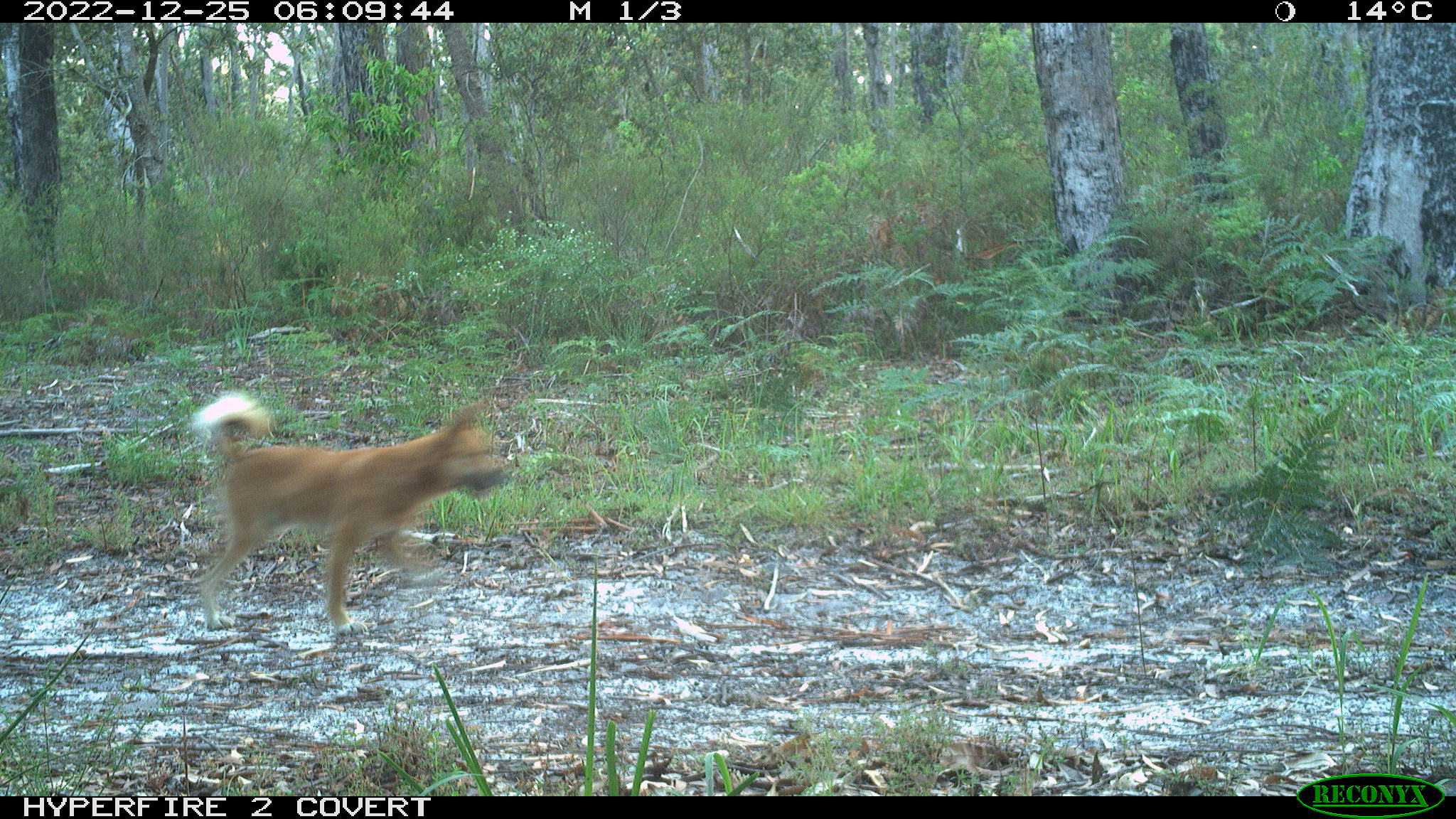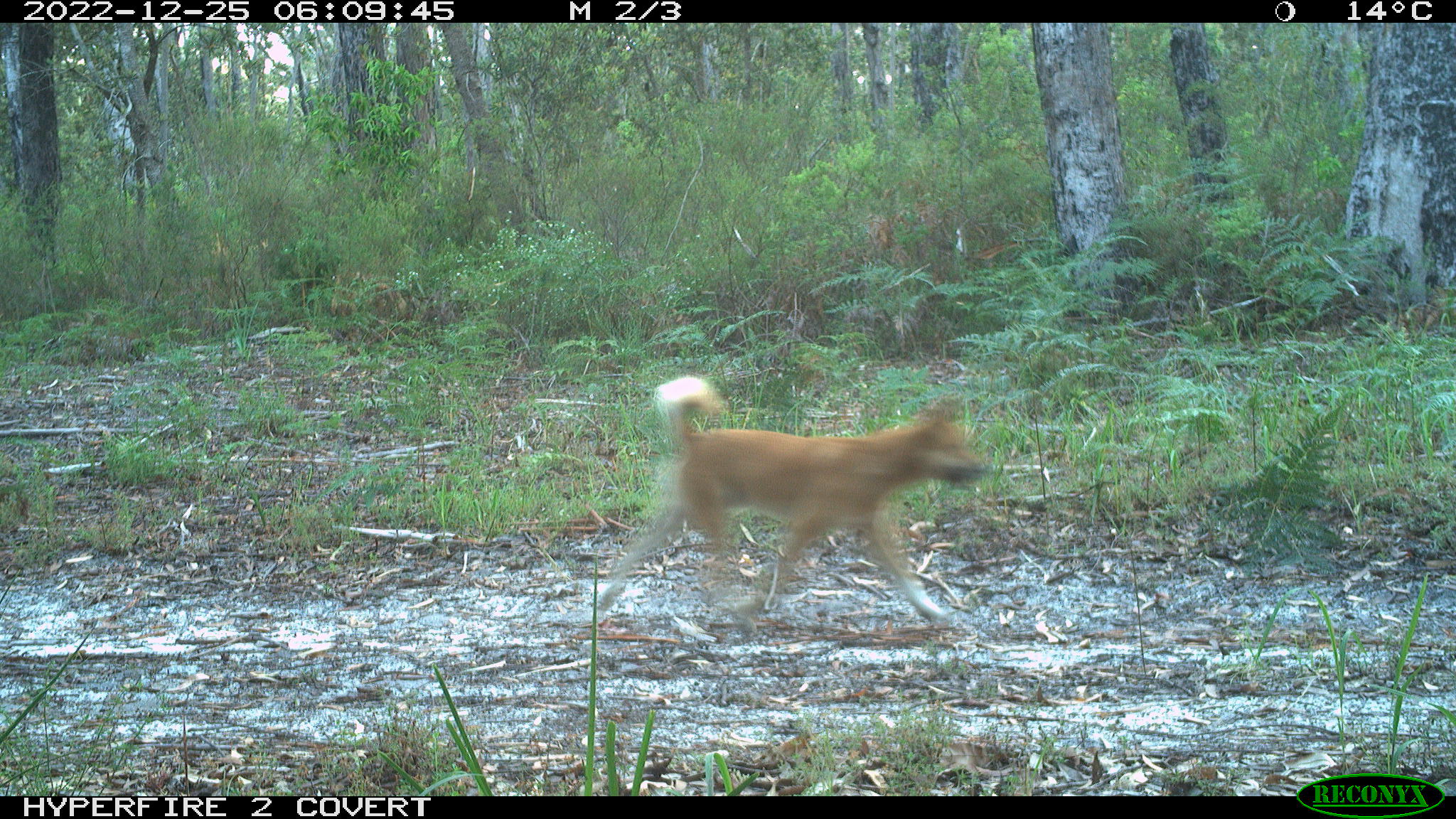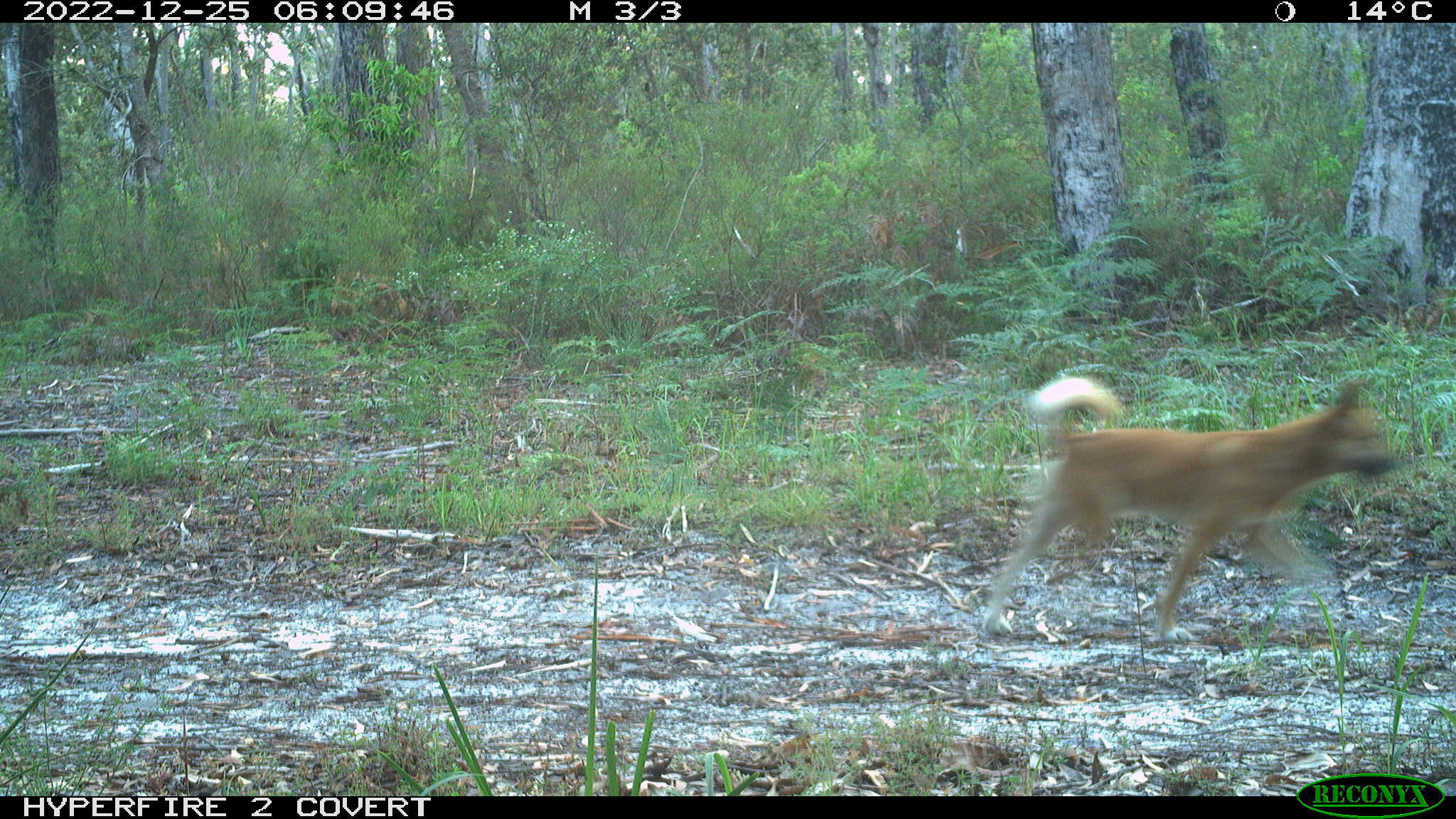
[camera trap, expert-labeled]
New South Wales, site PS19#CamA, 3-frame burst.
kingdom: Animalia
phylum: Chordata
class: Mammalia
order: Carnivora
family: Canidae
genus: Canis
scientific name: Canis familiaris dingo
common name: dingo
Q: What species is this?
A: Dingo (Canis familiaris dingo).